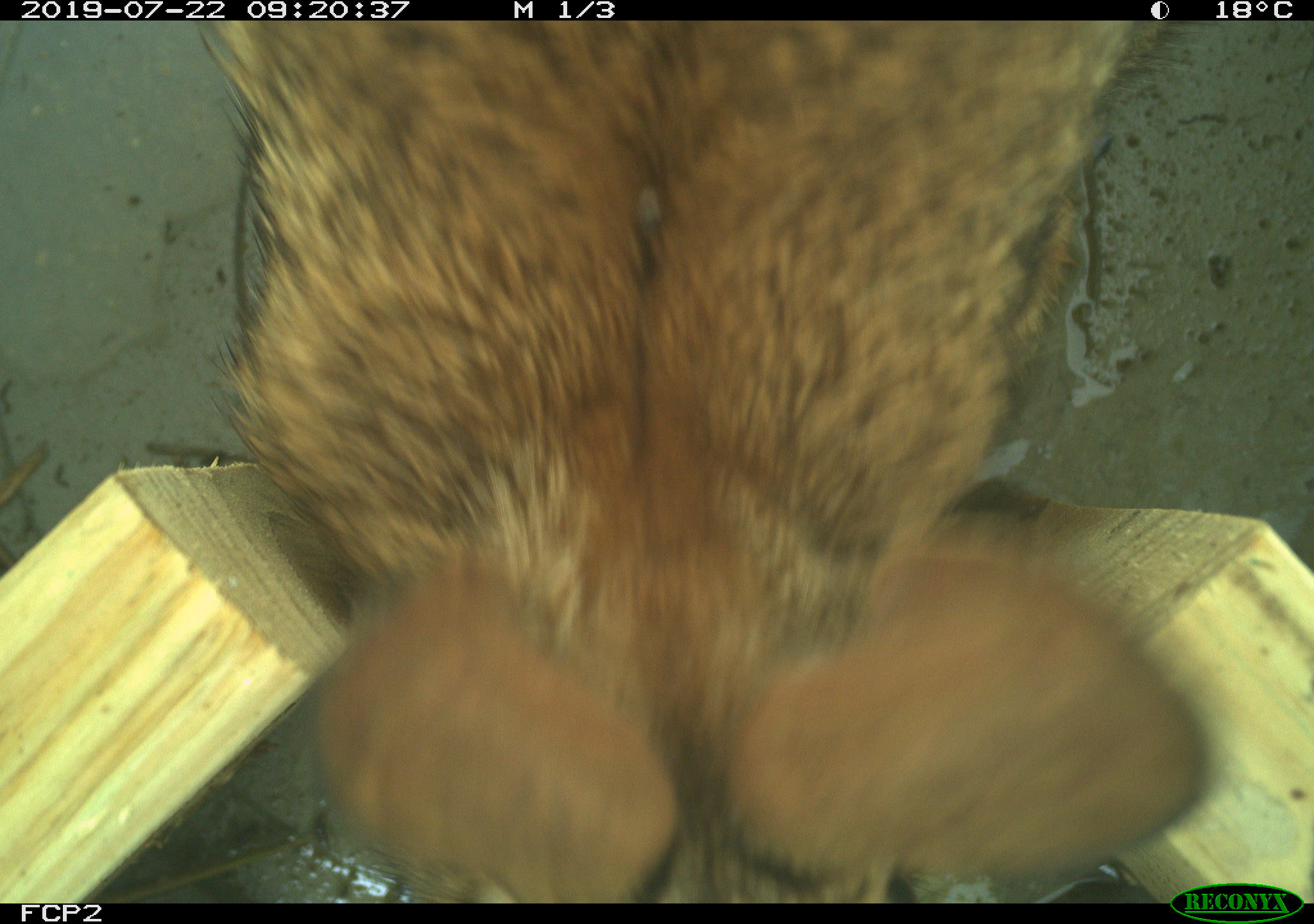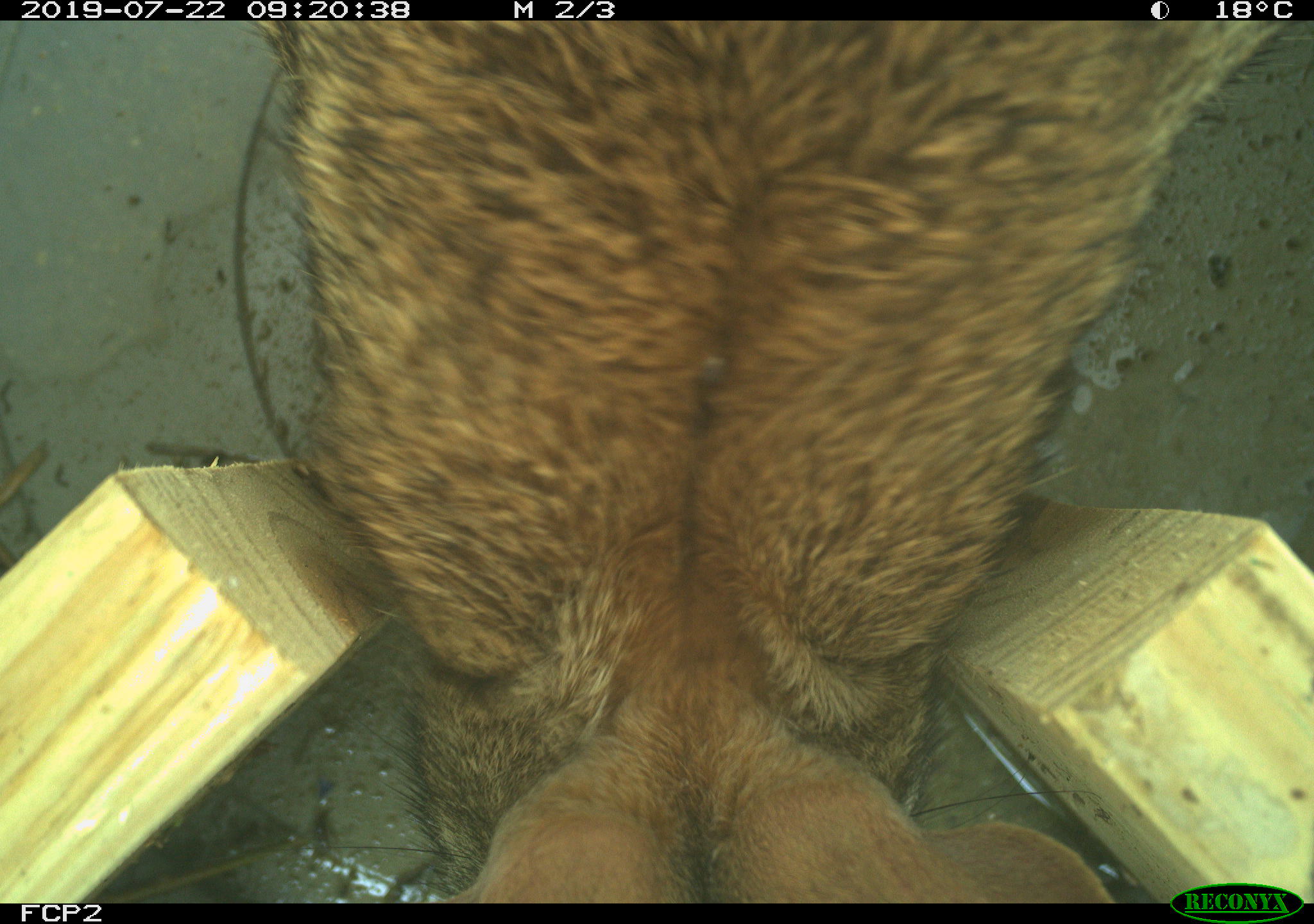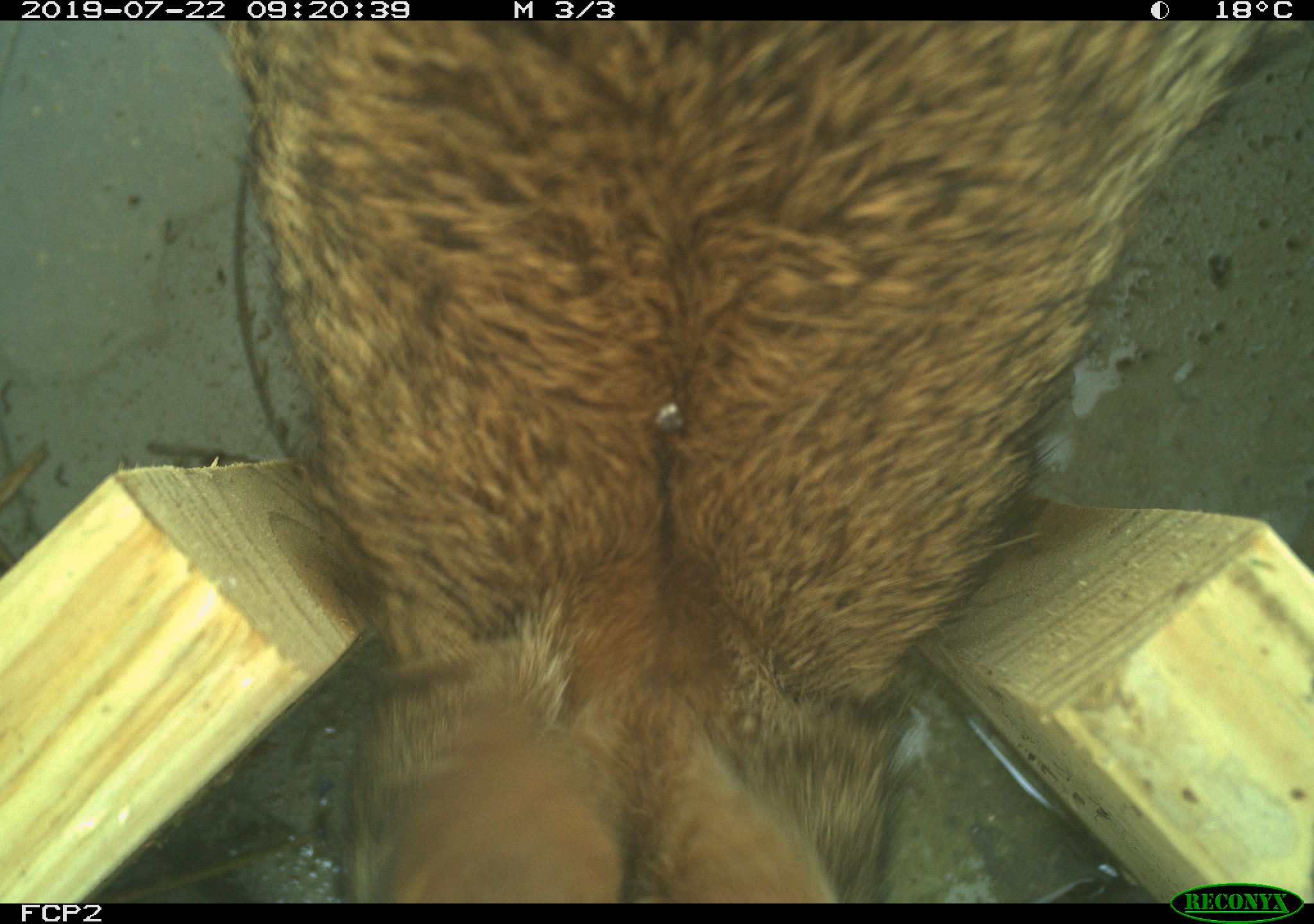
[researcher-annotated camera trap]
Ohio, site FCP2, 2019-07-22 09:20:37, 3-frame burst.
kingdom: Animalia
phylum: Chordata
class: Mammalia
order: Lagomorpha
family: Leporidae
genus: Sylvilagus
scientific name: Sylvilagus floridanus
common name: eastern cottontail